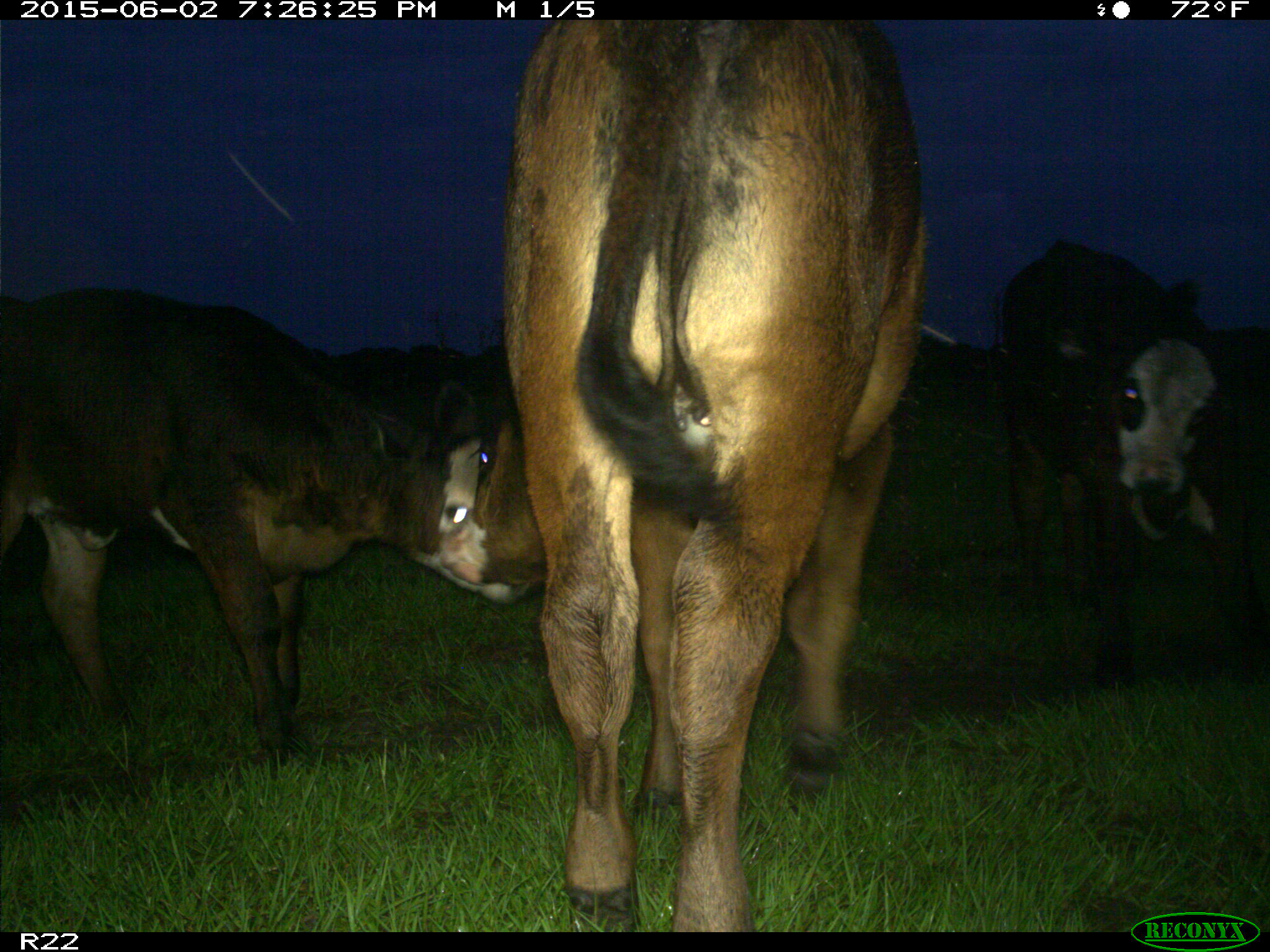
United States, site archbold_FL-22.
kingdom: Animalia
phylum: Chordata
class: Mammalia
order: Artiodactyla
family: Bovidae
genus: Bos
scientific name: Bos taurus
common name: domestic cow